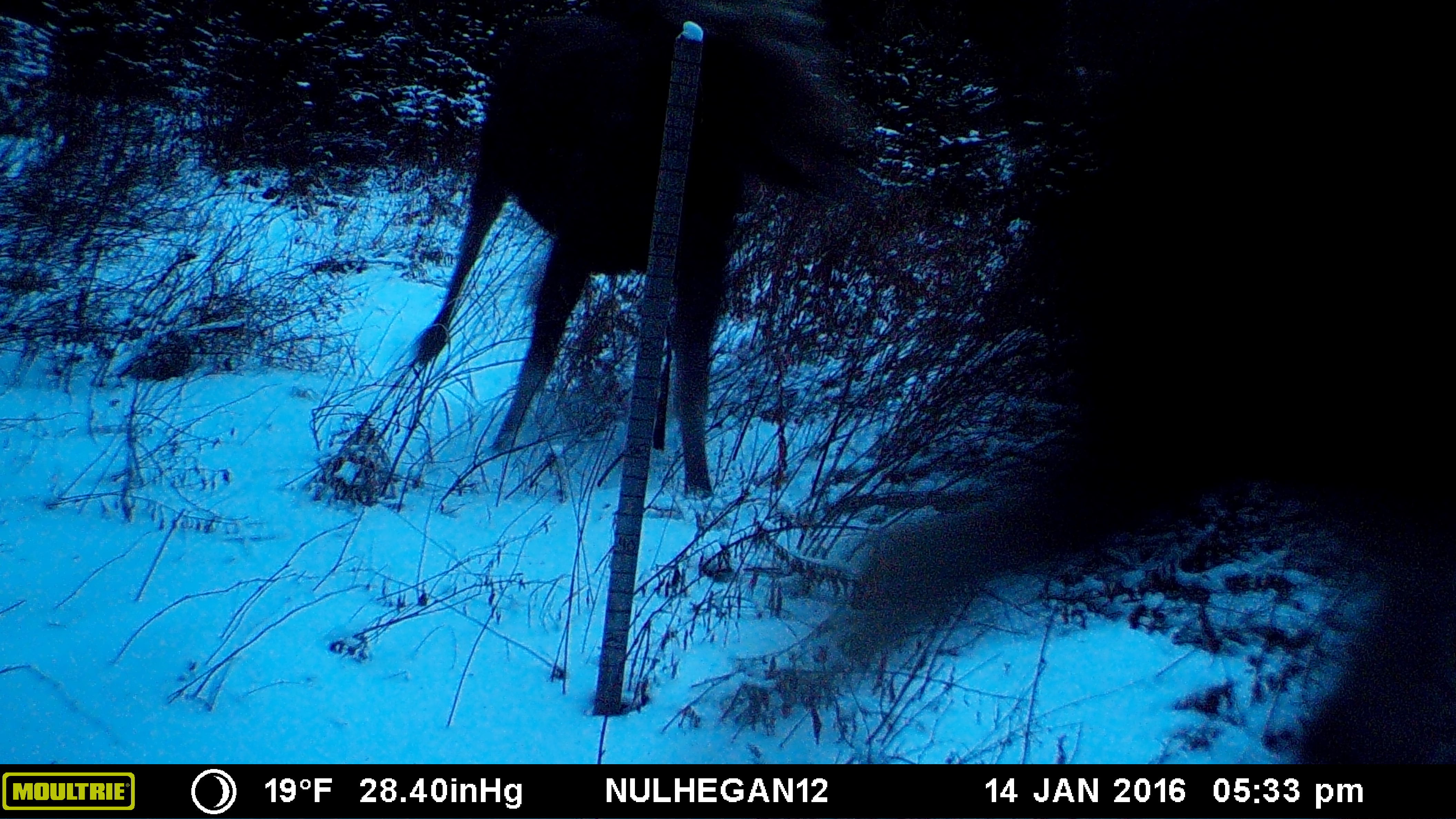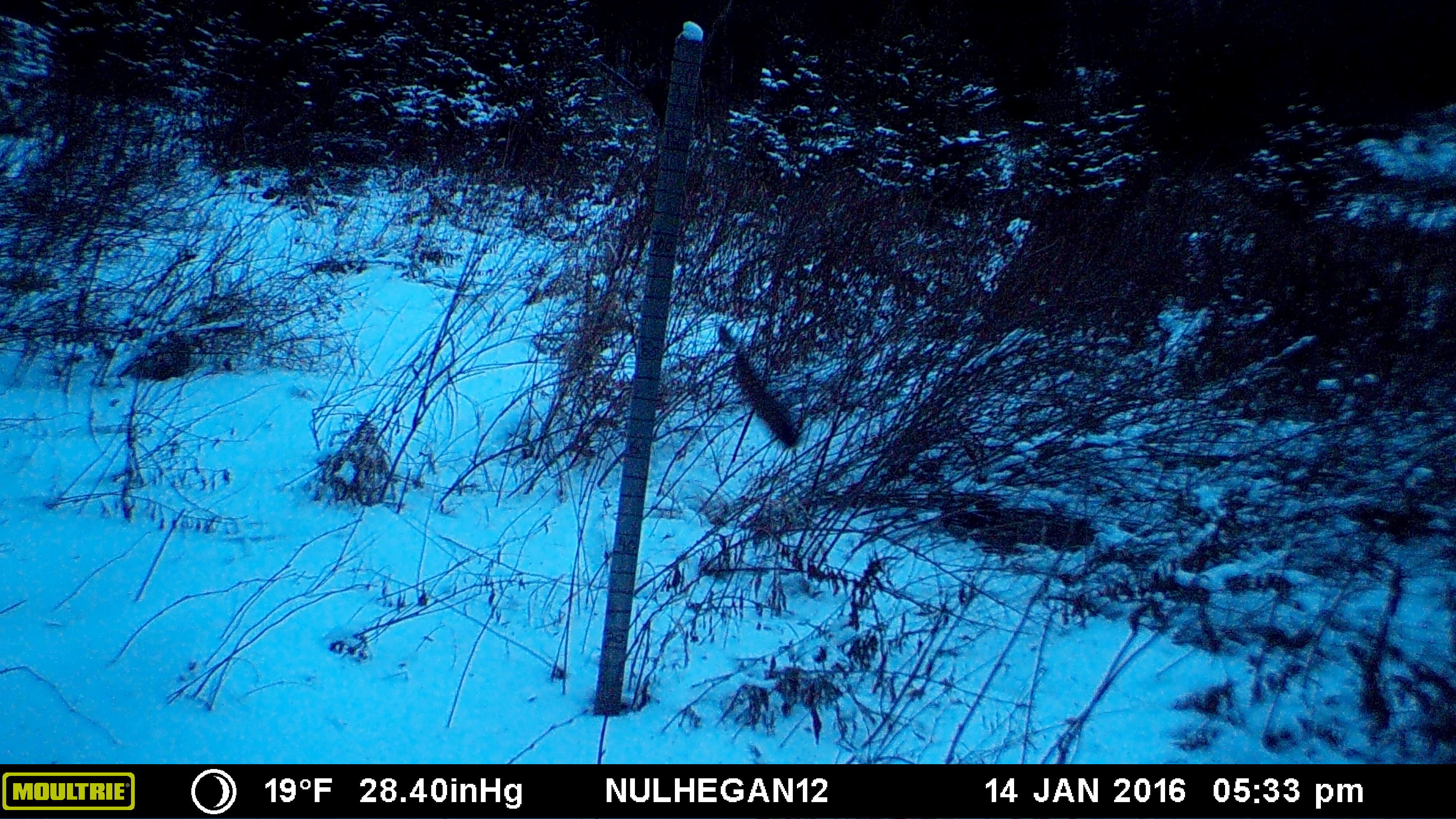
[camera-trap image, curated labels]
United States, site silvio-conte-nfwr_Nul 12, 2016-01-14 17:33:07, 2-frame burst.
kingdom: Animalia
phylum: Chordata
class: Mammalia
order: Artiodactyla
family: Cervidae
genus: Alces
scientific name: Alces alces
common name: moose